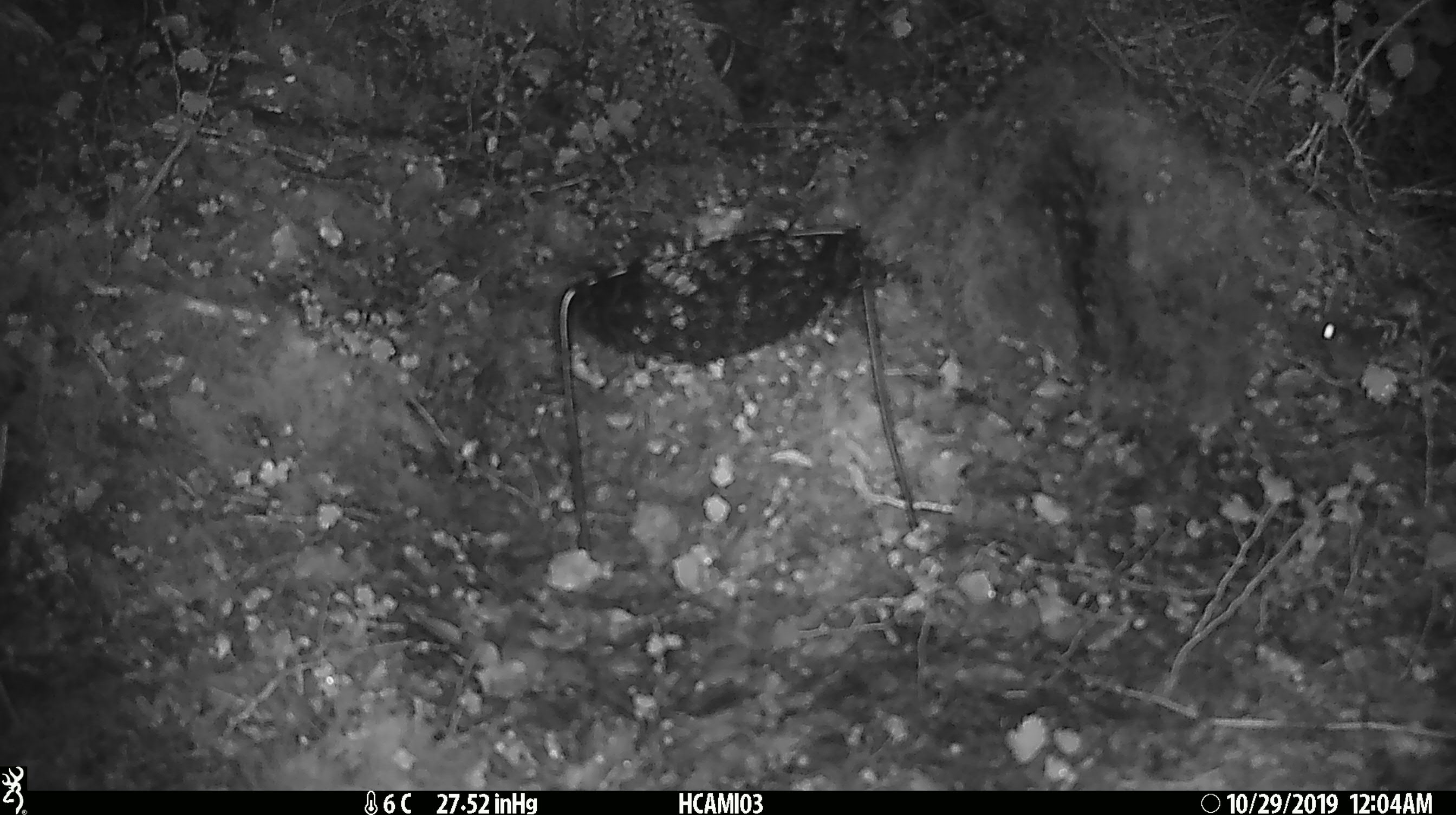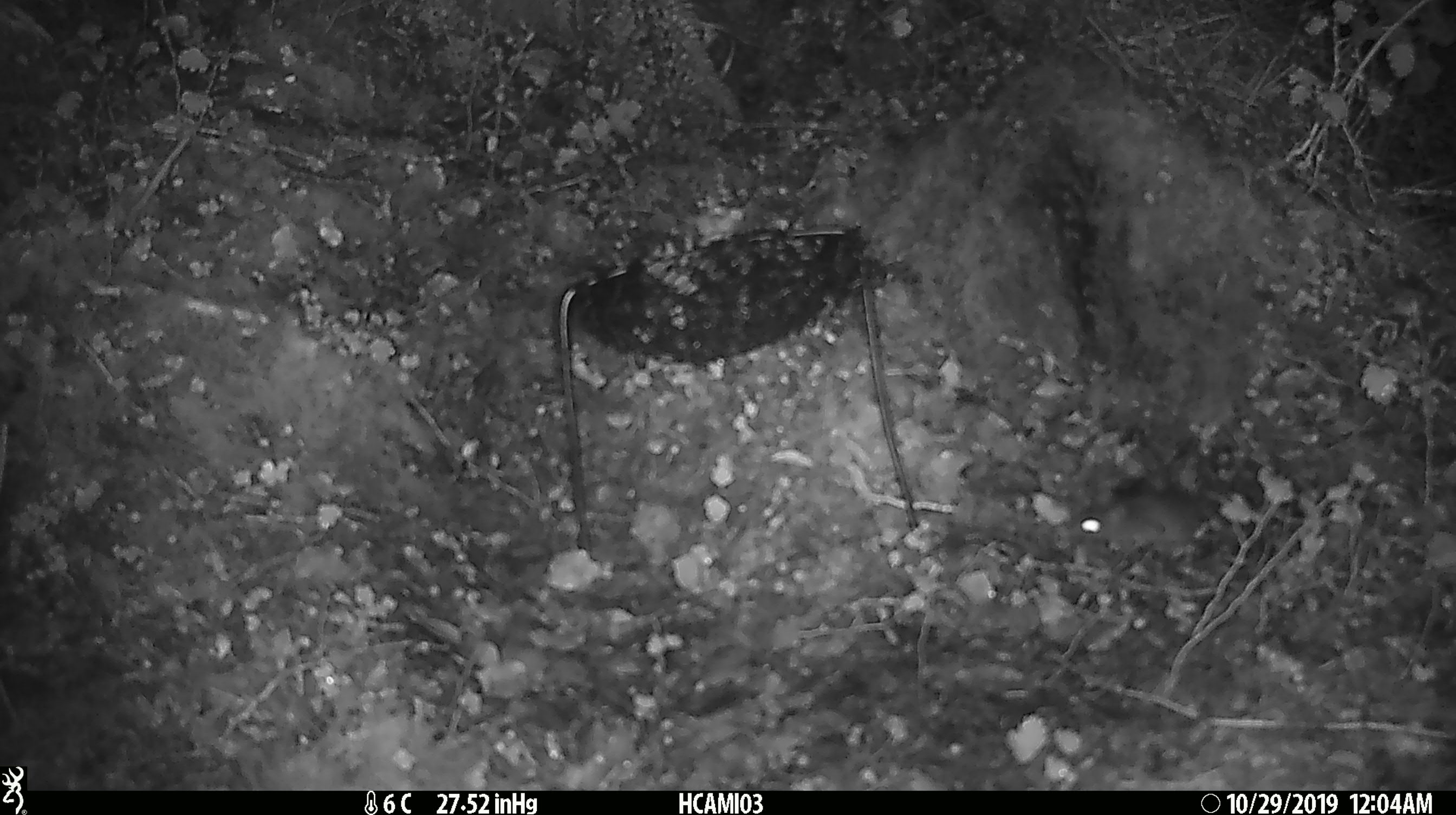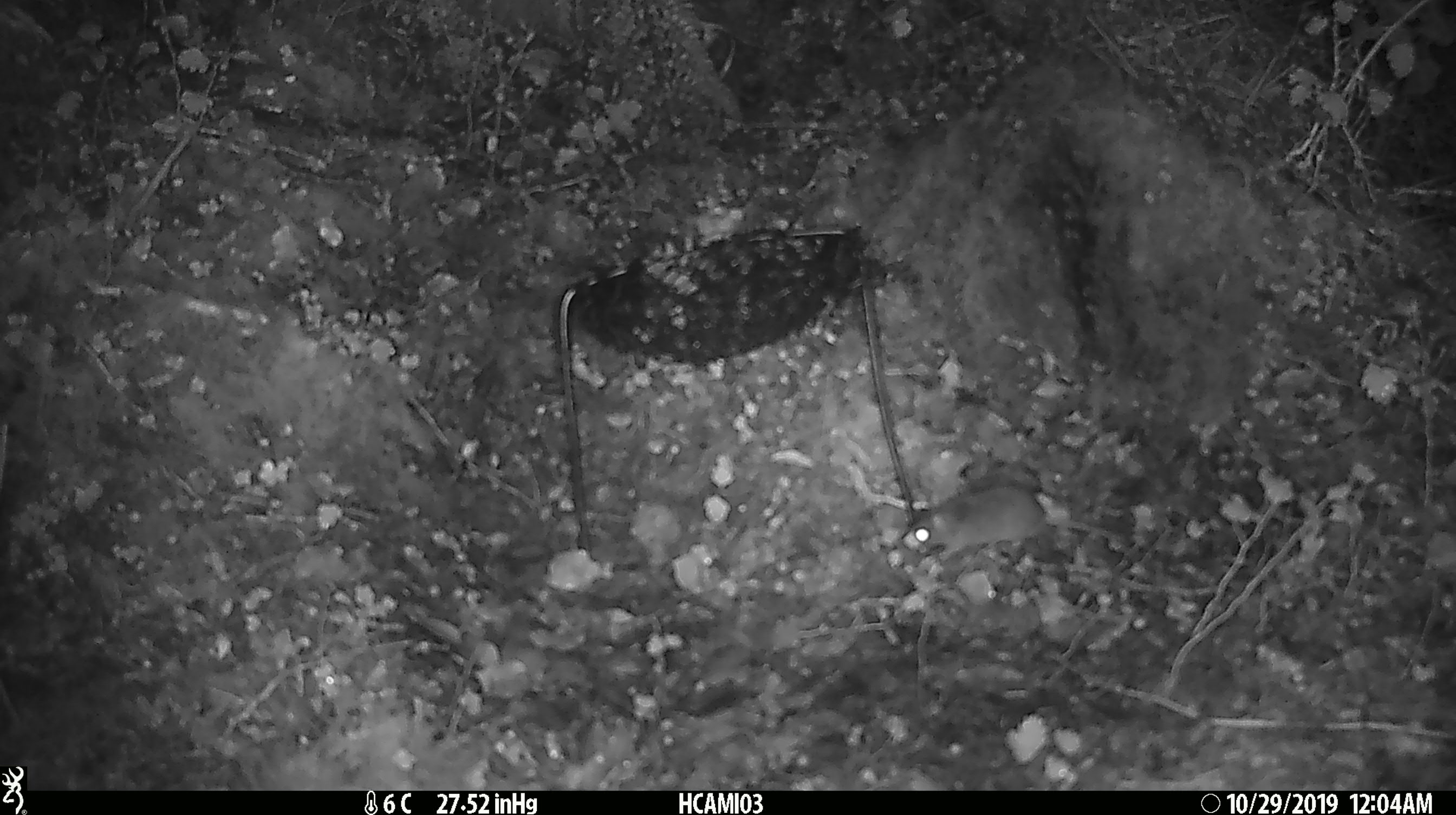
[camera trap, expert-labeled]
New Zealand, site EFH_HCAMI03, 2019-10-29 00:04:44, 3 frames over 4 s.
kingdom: Animalia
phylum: Chordata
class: Mammalia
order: Rodentia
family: Muridae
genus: Mus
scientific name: Mus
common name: mouse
Mouse (Mus).